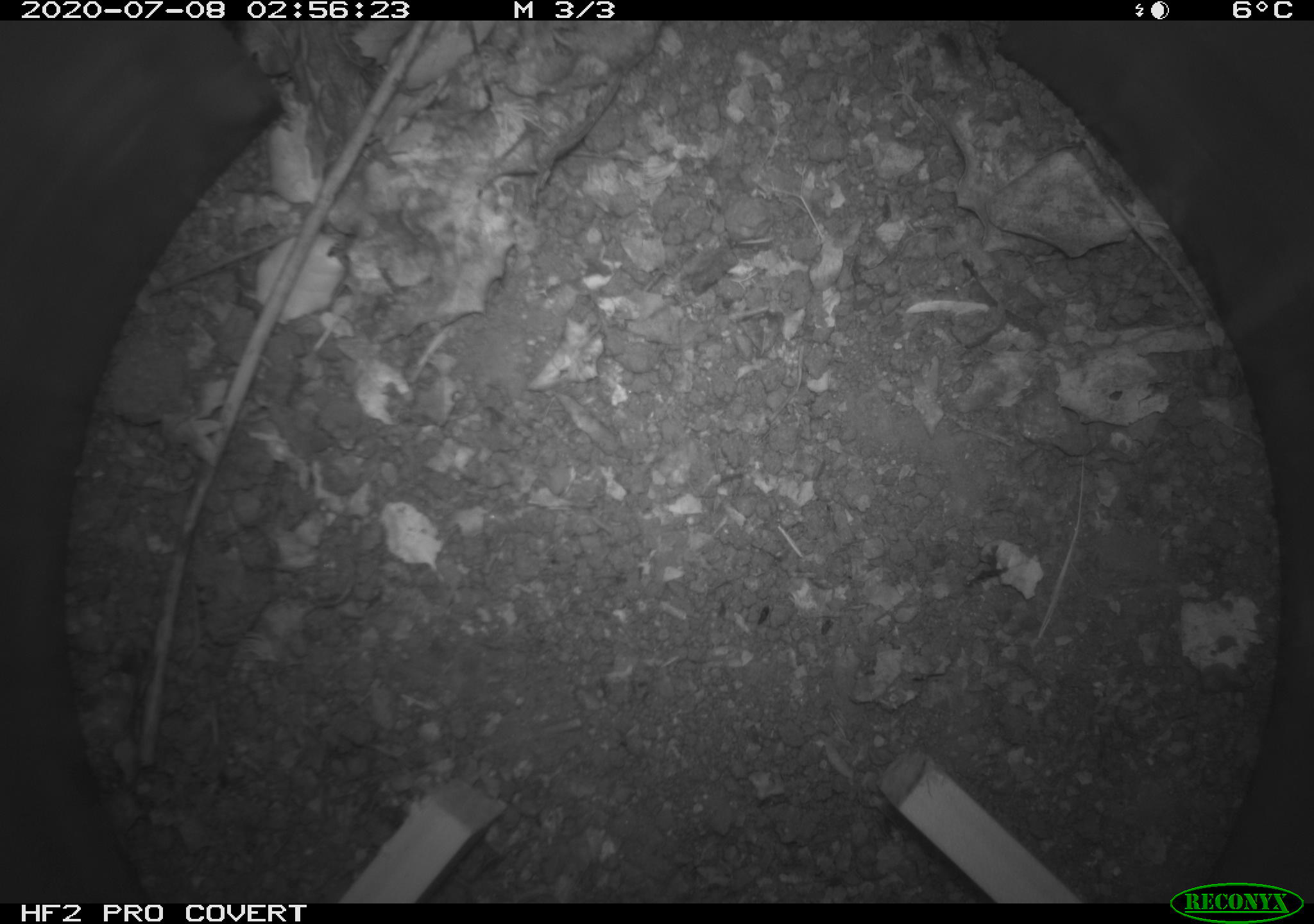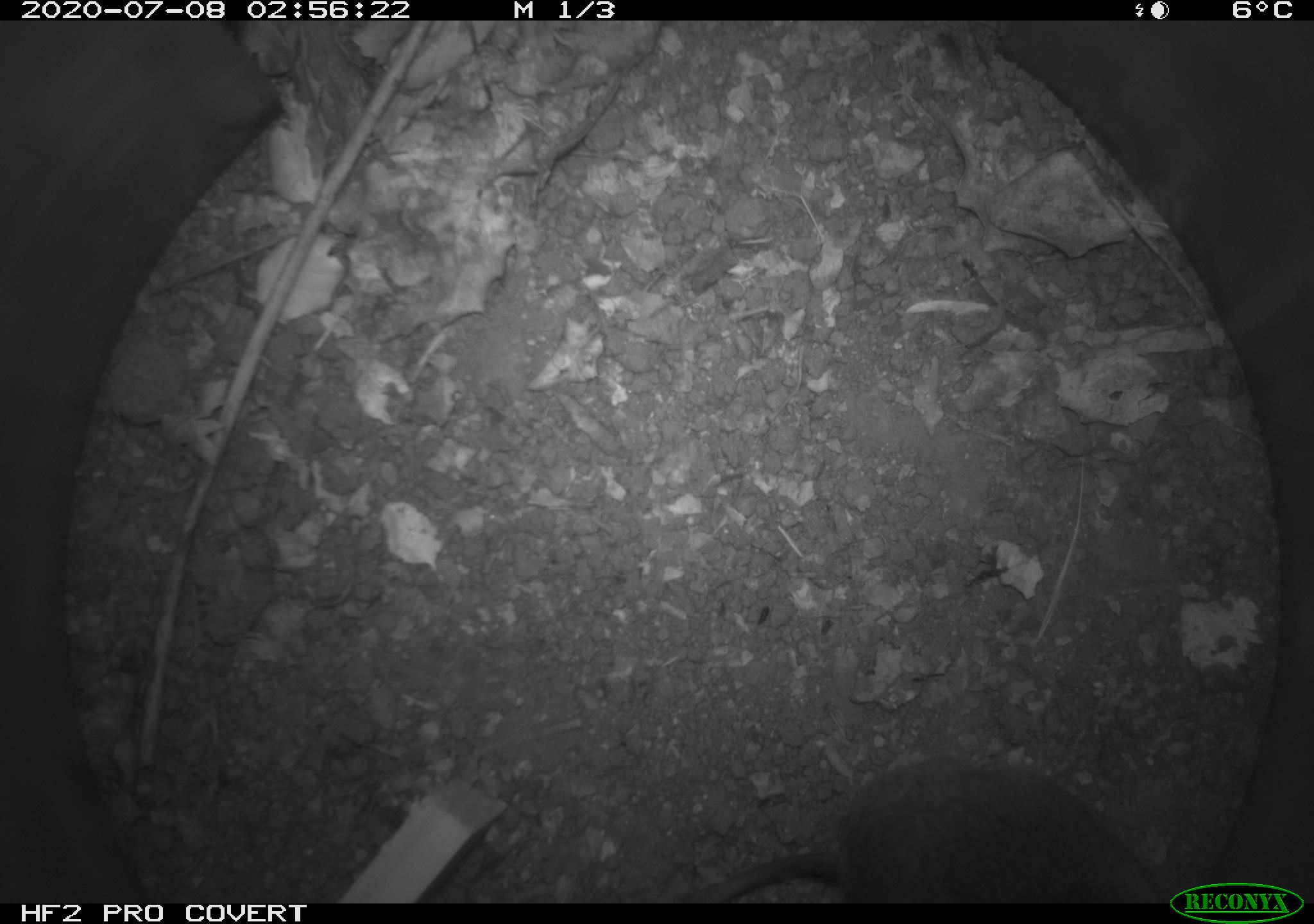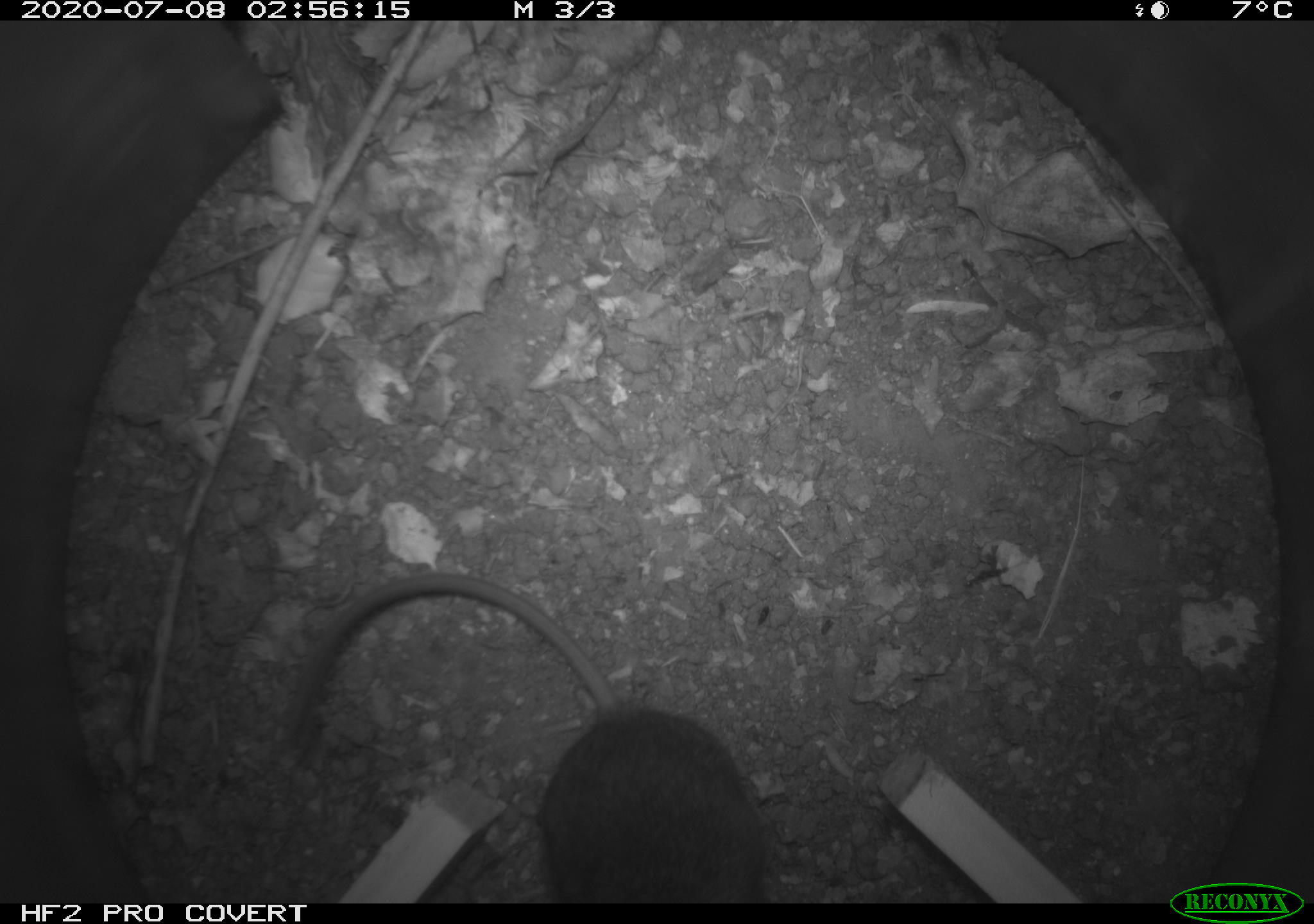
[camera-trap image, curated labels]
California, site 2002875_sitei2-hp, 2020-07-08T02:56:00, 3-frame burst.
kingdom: Animalia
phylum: Chordata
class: Mammalia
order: Rodentia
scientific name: Rodentia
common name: rodent